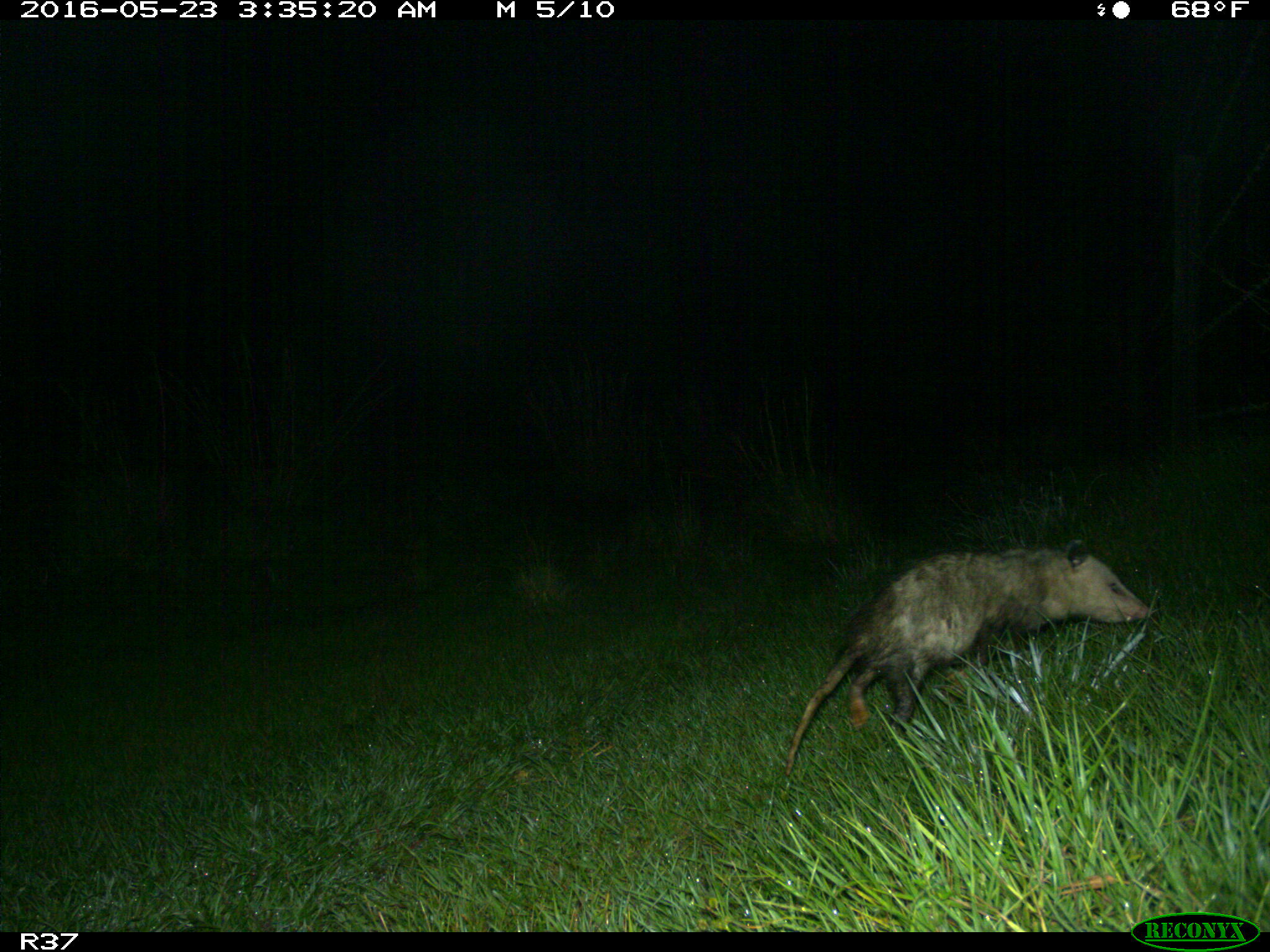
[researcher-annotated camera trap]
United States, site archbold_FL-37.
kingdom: Animalia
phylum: Chordata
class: Mammalia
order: Didelphimorphia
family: Didelphidae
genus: Didelphis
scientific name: Didelphis virginiana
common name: virginia opossum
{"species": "Didelphis virginiana (virginia opossum)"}